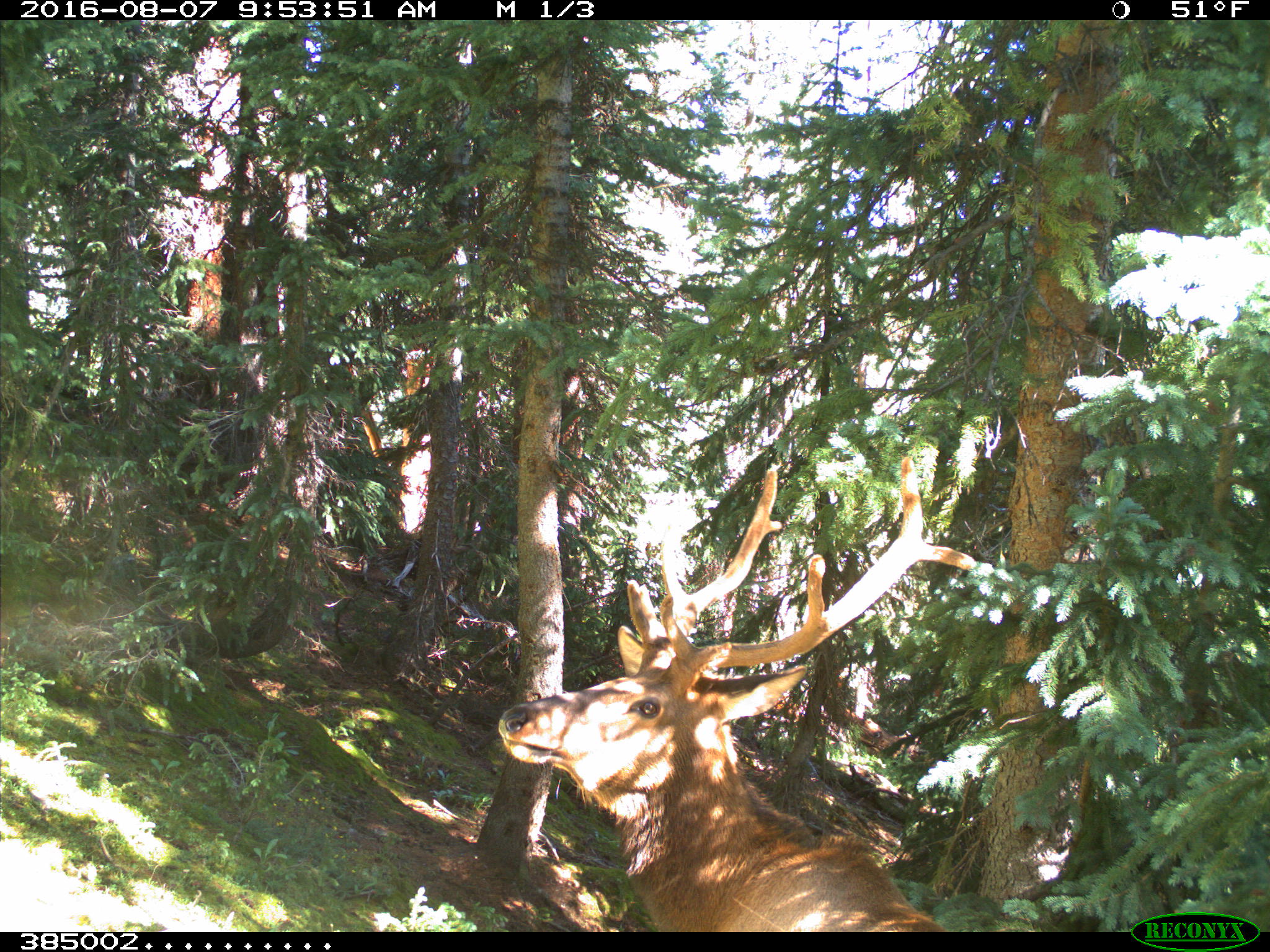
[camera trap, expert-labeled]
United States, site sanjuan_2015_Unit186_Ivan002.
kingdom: Animalia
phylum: Chordata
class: Mammalia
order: Artiodactyla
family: Cervidae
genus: Cervus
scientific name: Cervus elaphus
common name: red deer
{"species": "Cervus elaphus (red deer)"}